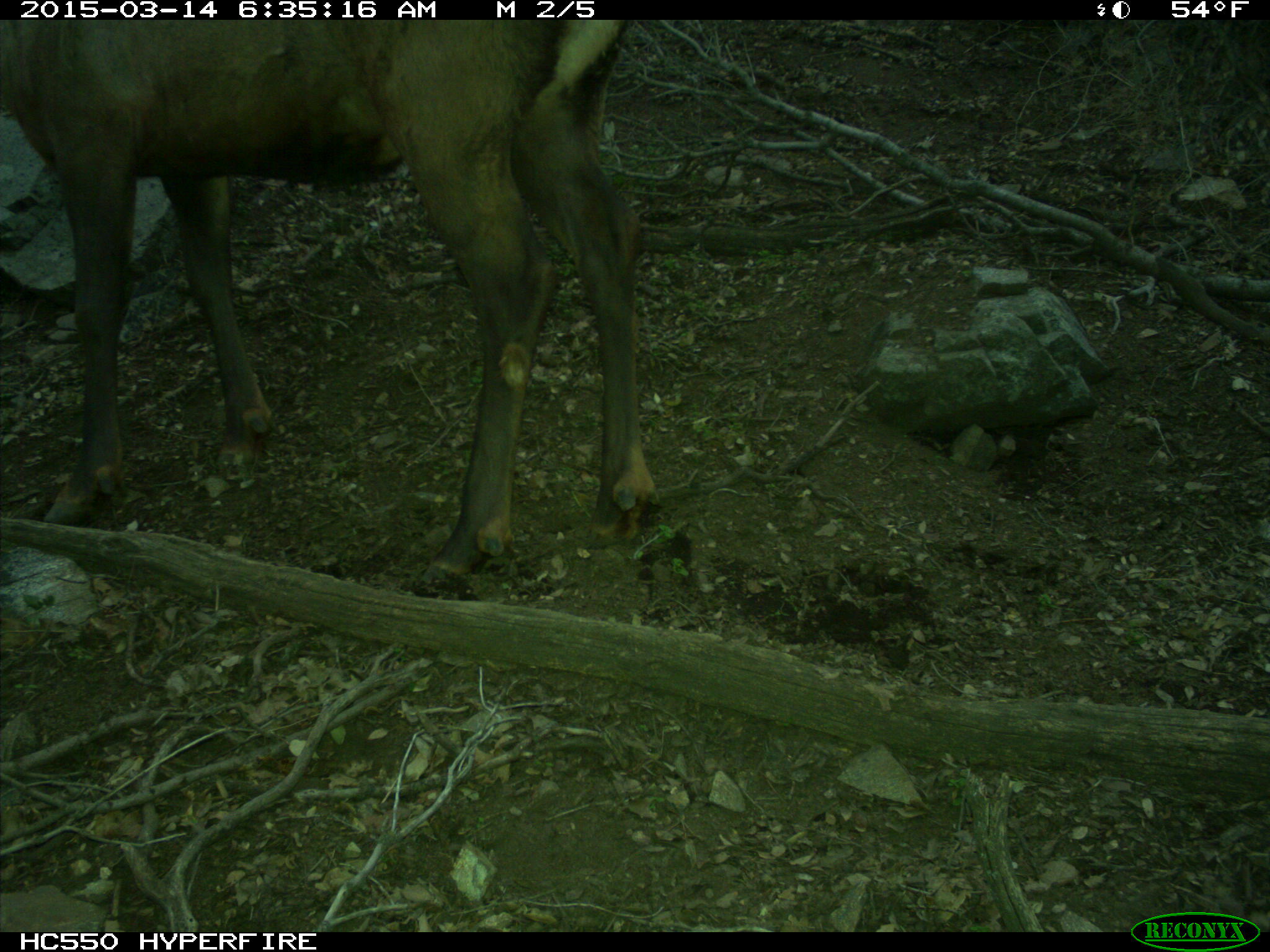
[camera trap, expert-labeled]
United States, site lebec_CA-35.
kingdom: Animalia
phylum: Chordata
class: Mammalia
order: Artiodactyla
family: Cervidae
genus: Cervus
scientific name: Cervus canadensis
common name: elk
Cervus canadensis (elk).